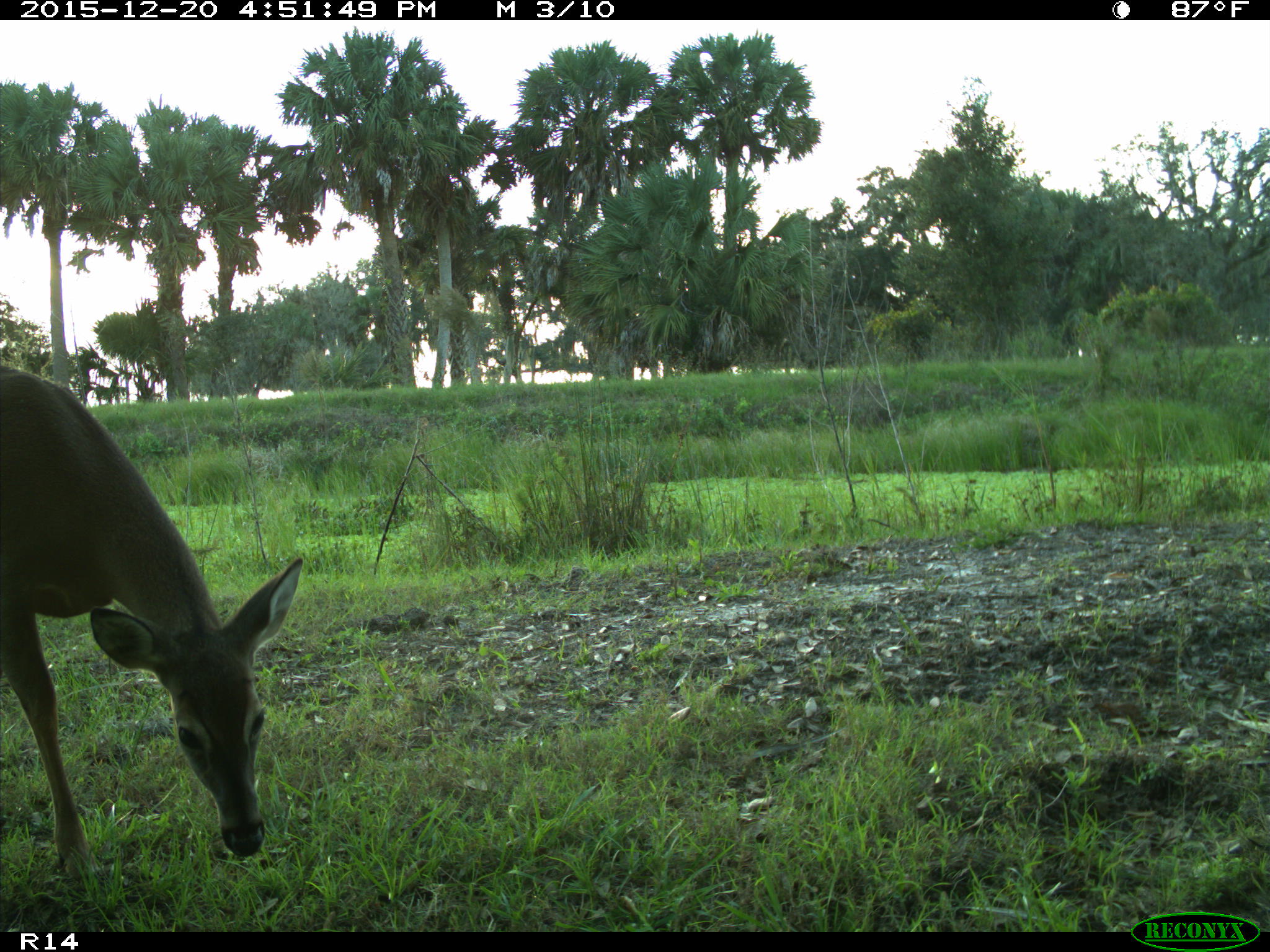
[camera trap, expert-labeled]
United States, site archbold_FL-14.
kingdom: Animalia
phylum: Chordata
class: Mammalia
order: Artiodactyla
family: Cervidae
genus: Odocoileus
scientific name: Odocoileus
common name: deer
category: unidentified deer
Unidentified deer (deer) (Odocoileus).